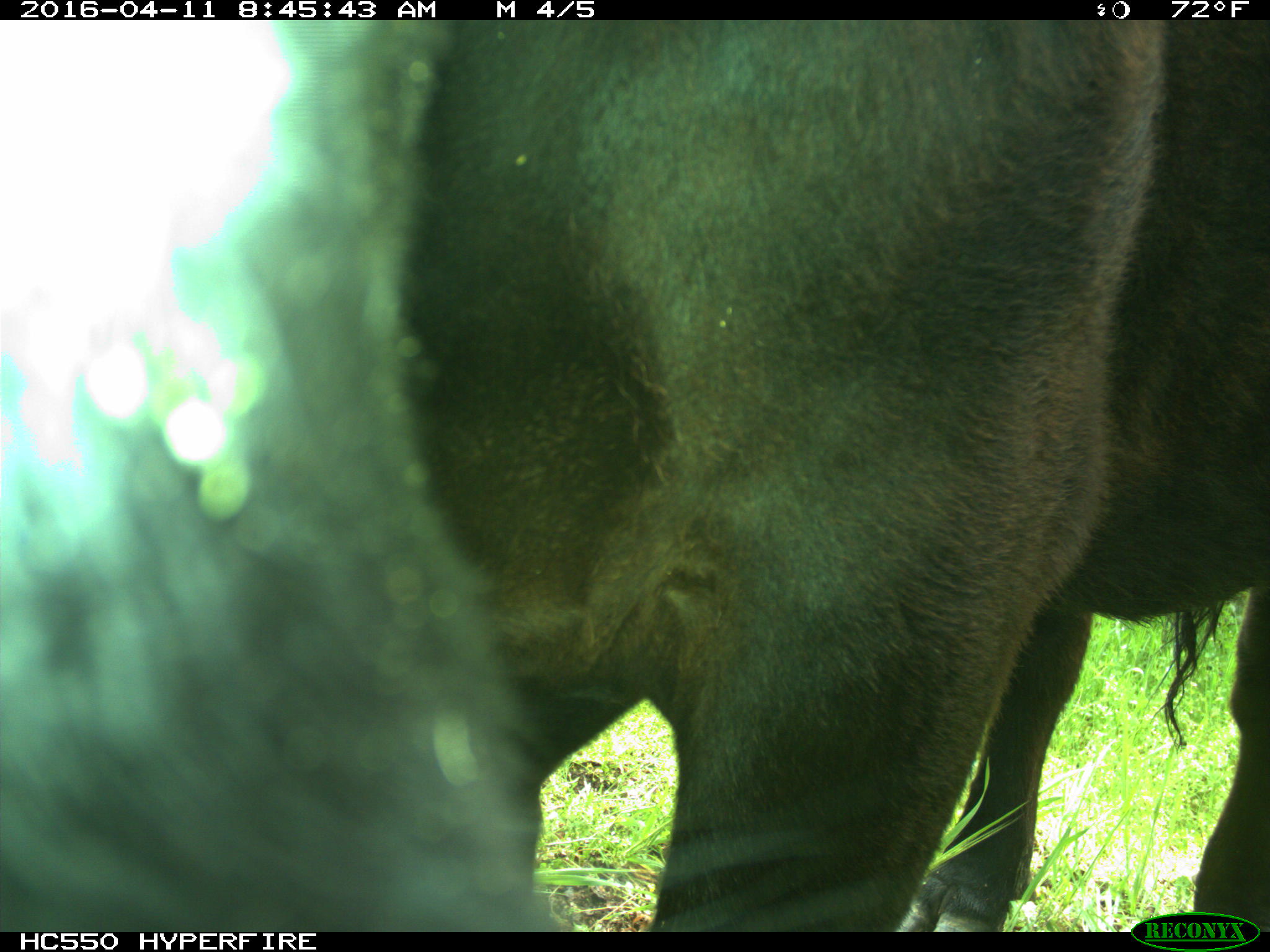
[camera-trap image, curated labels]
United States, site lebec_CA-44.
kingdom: Animalia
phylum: Chordata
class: Mammalia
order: Artiodactyla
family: Bovidae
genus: Bos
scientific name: Bos taurus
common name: domestic cow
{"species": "Bos taurus (domestic cow)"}